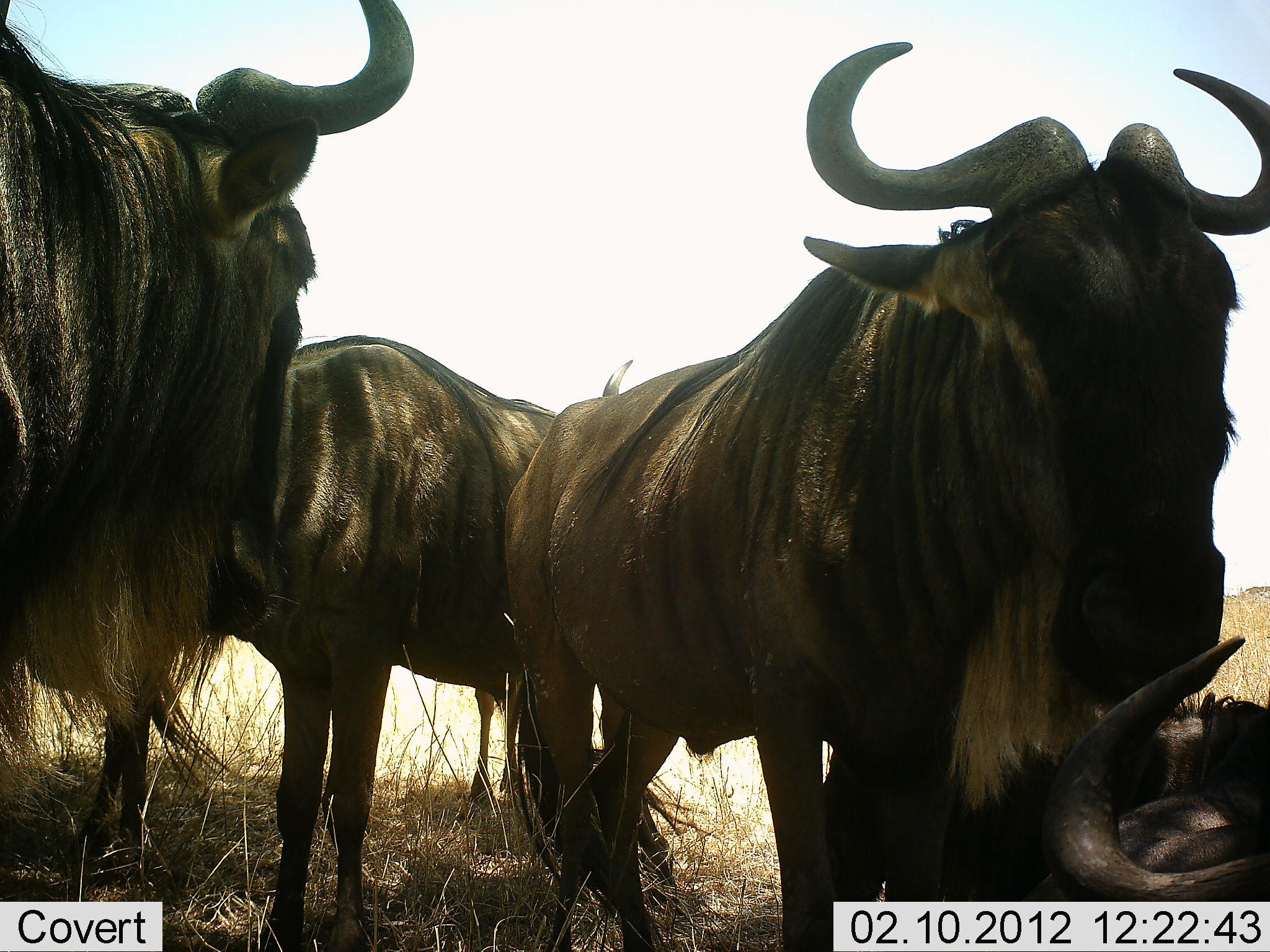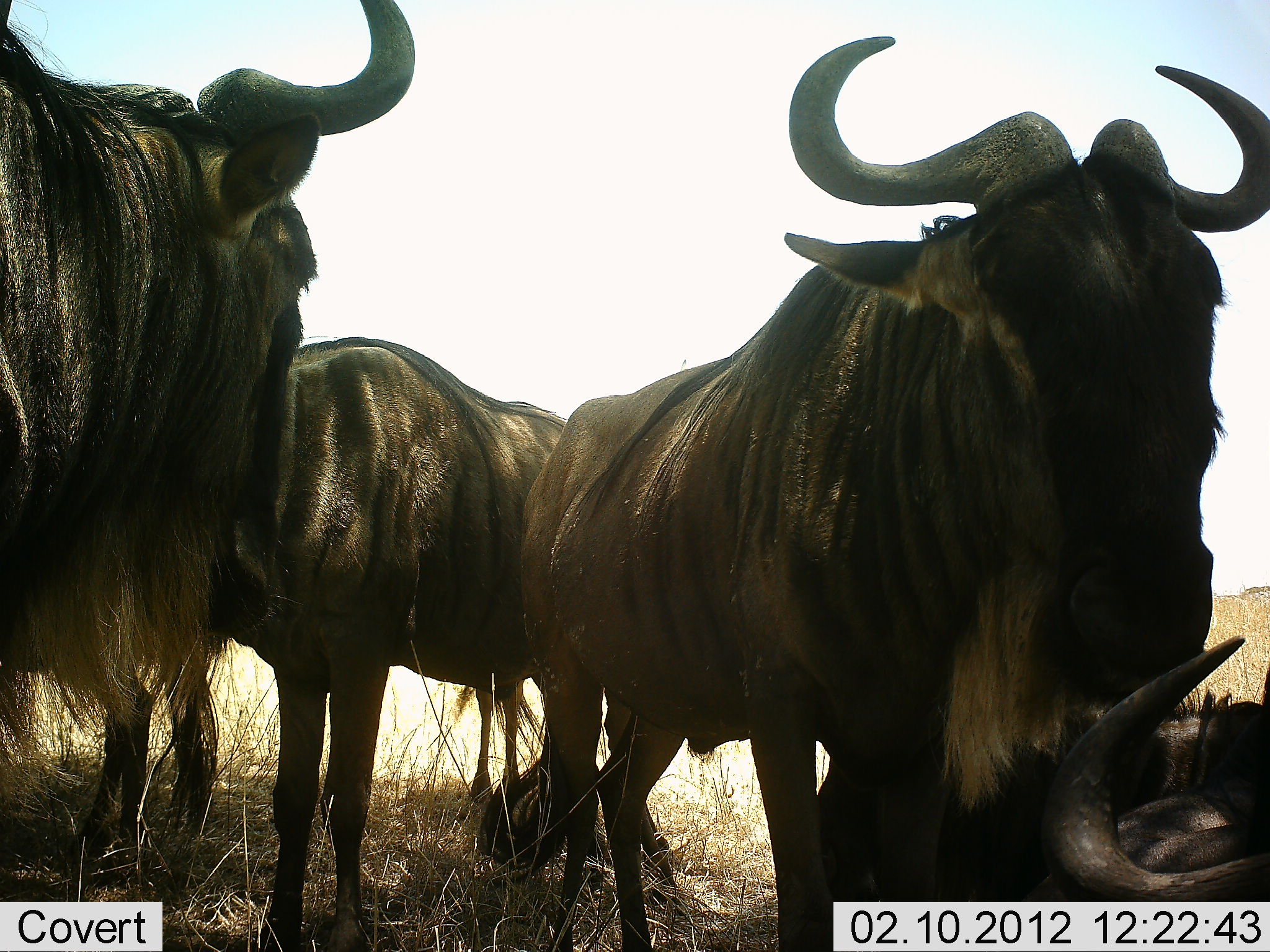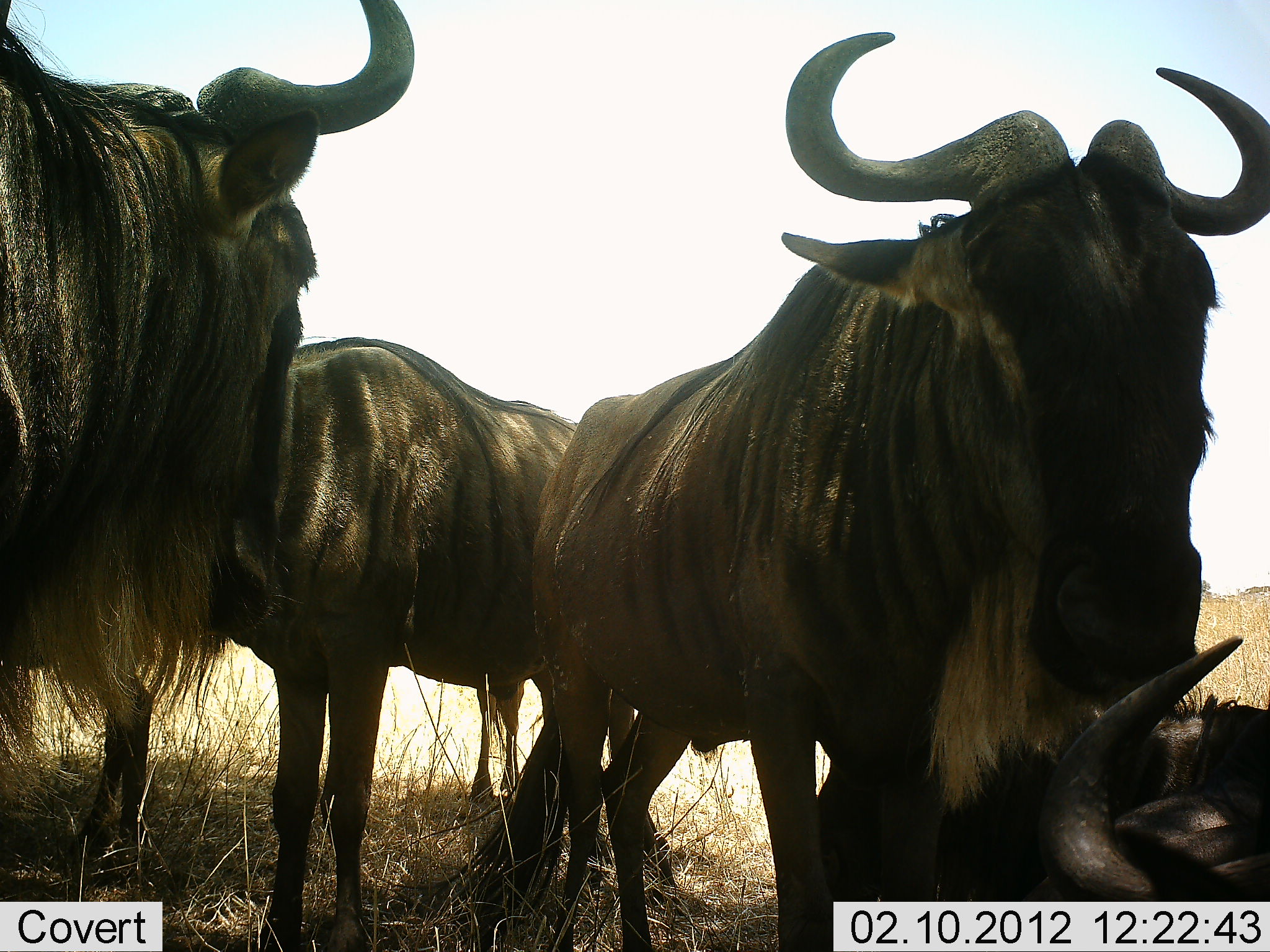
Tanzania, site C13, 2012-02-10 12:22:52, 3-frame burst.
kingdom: Animalia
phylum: Chordata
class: Mammalia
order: Artiodactyla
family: Bovidae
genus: Connochaetes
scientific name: Connochaetes taurinus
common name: blue wildebeest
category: wildebeest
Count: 4.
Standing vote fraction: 80%.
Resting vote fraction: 76%.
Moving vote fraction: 4%.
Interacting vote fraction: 8%.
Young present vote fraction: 0%.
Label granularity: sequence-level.